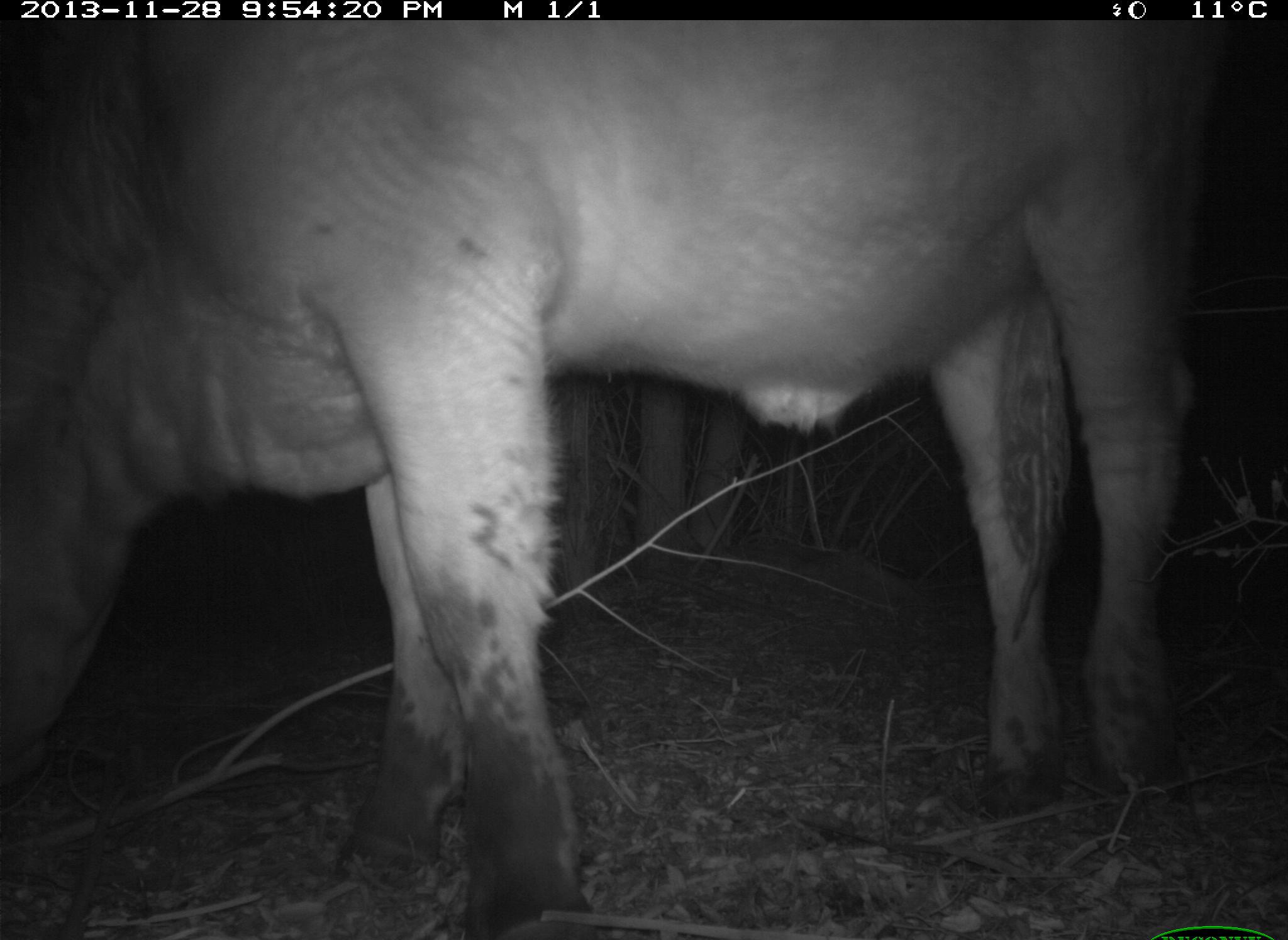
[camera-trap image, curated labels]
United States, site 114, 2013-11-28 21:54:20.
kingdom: Animalia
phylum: Chordata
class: Mammalia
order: Artiodactyla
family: Bovidae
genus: Bos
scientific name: Bos taurus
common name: cow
Cow (Bos taurus).